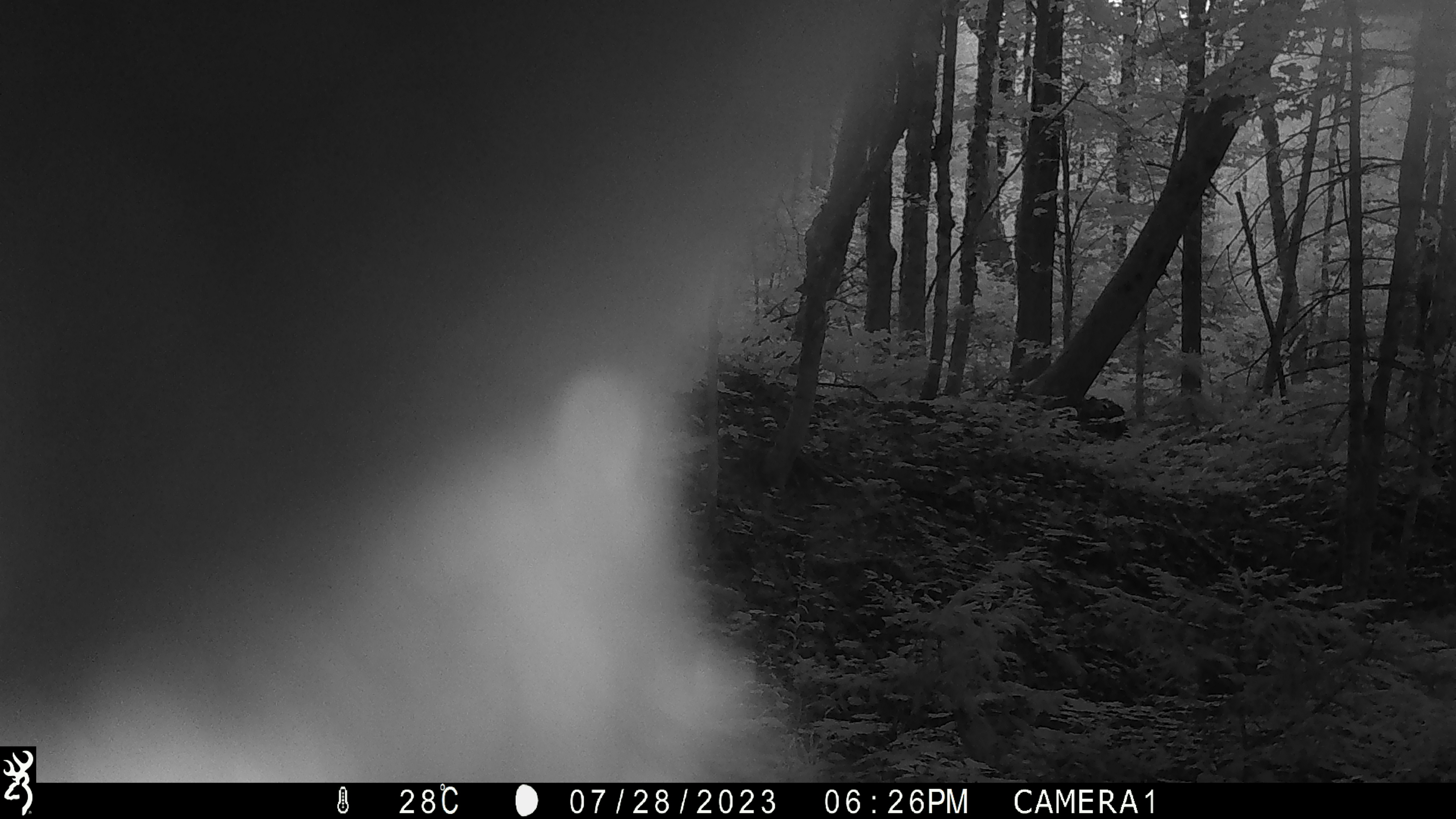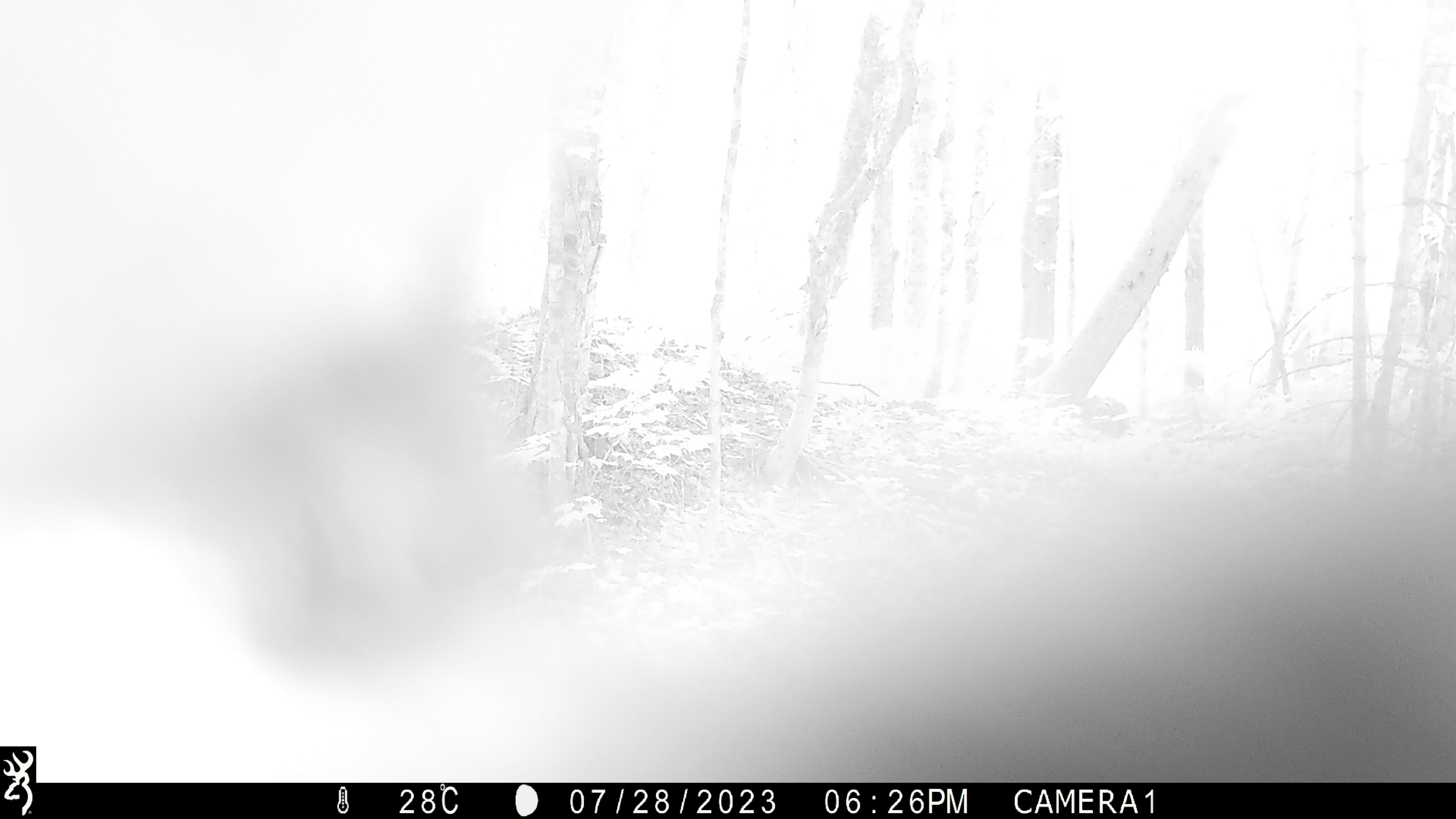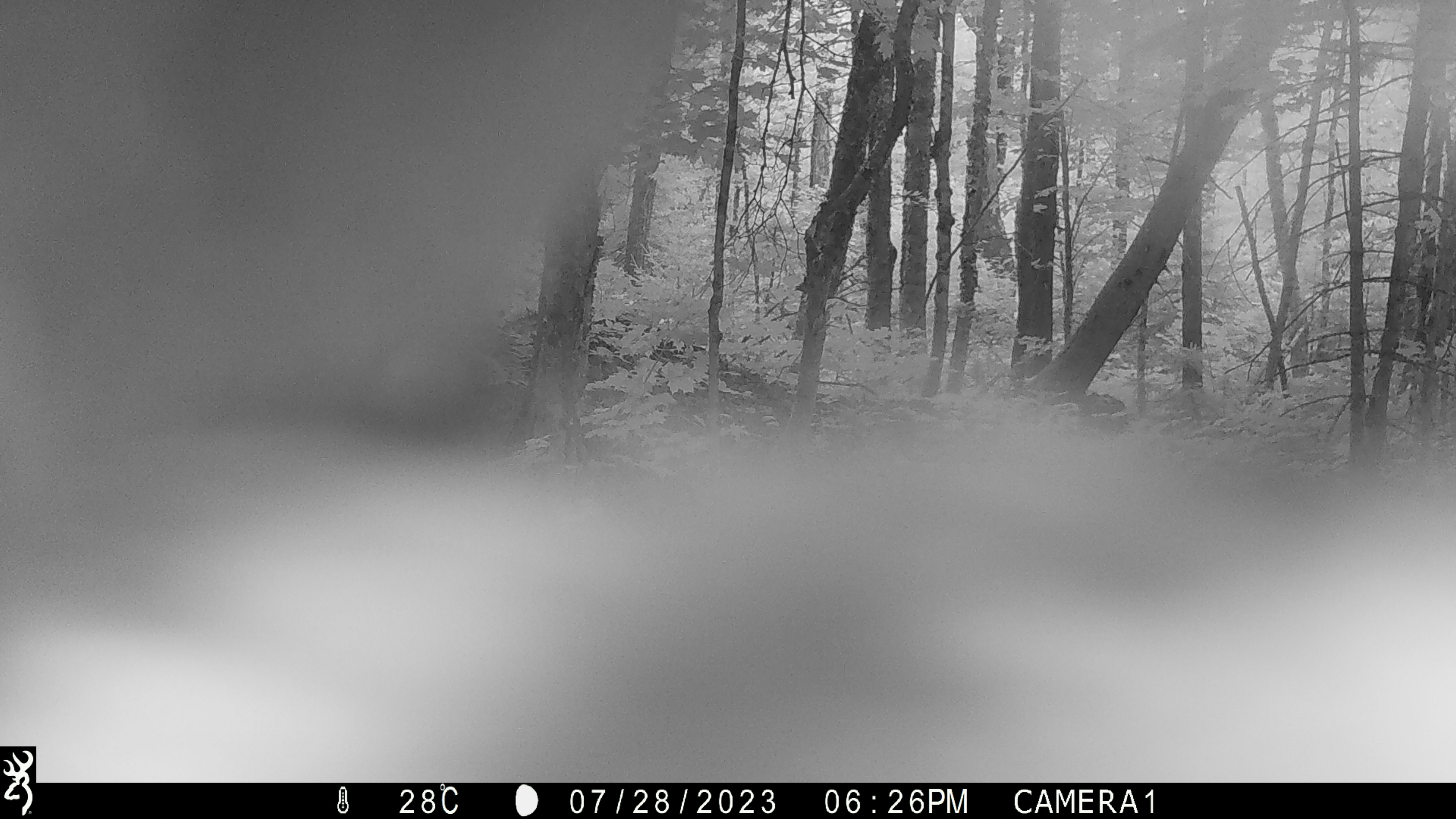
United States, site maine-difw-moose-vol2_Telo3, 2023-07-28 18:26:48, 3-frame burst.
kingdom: Animalia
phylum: Chordata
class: Mammalia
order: Carnivora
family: Ursidae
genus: Ursus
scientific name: Ursus americanus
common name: black bear